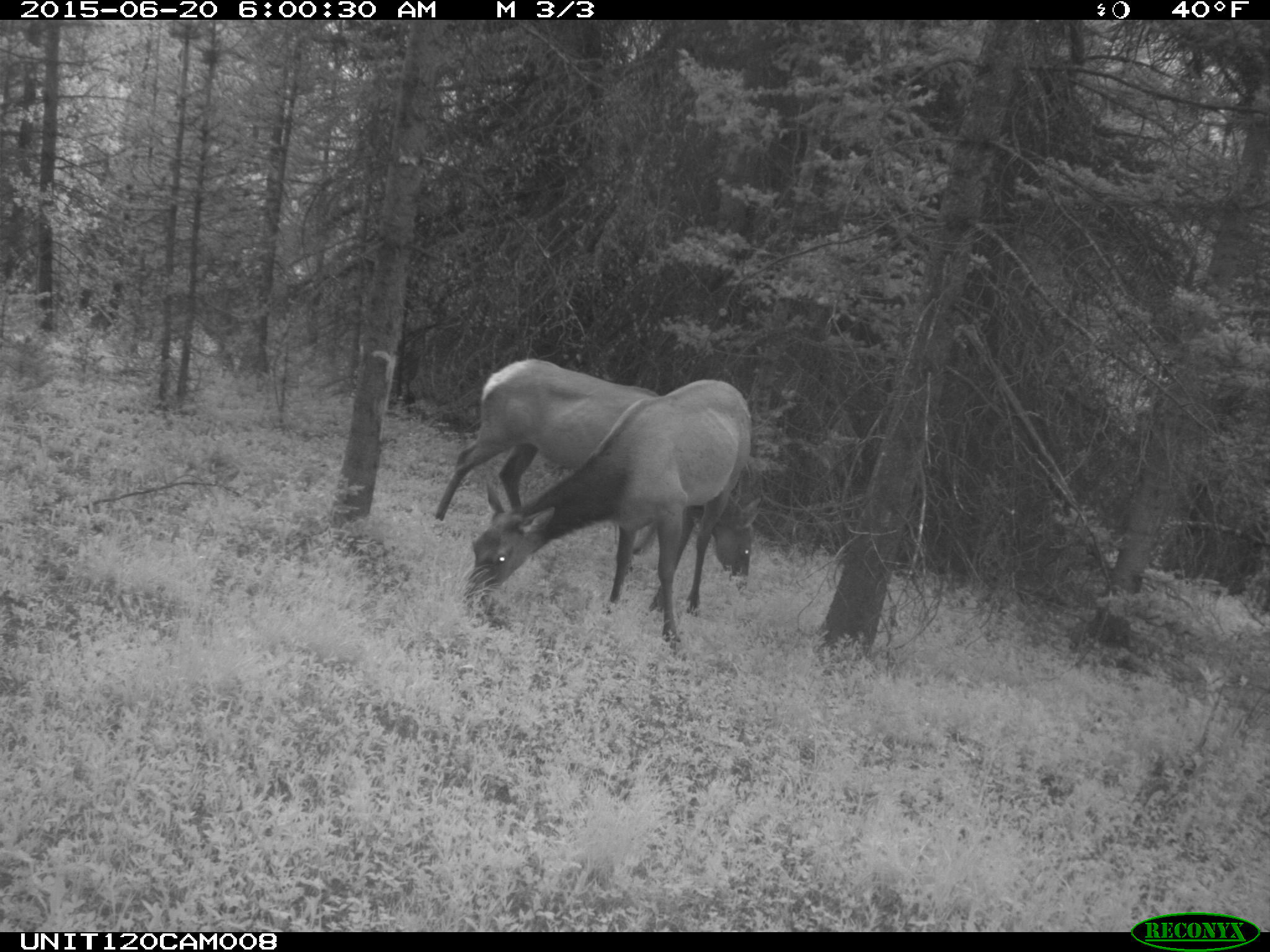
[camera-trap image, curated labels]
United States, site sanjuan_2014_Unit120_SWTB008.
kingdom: Animalia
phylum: Chordata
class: Mammalia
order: Artiodactyla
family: Cervidae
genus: Cervus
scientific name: Cervus elaphus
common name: red deer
Cervus elaphus (red deer).